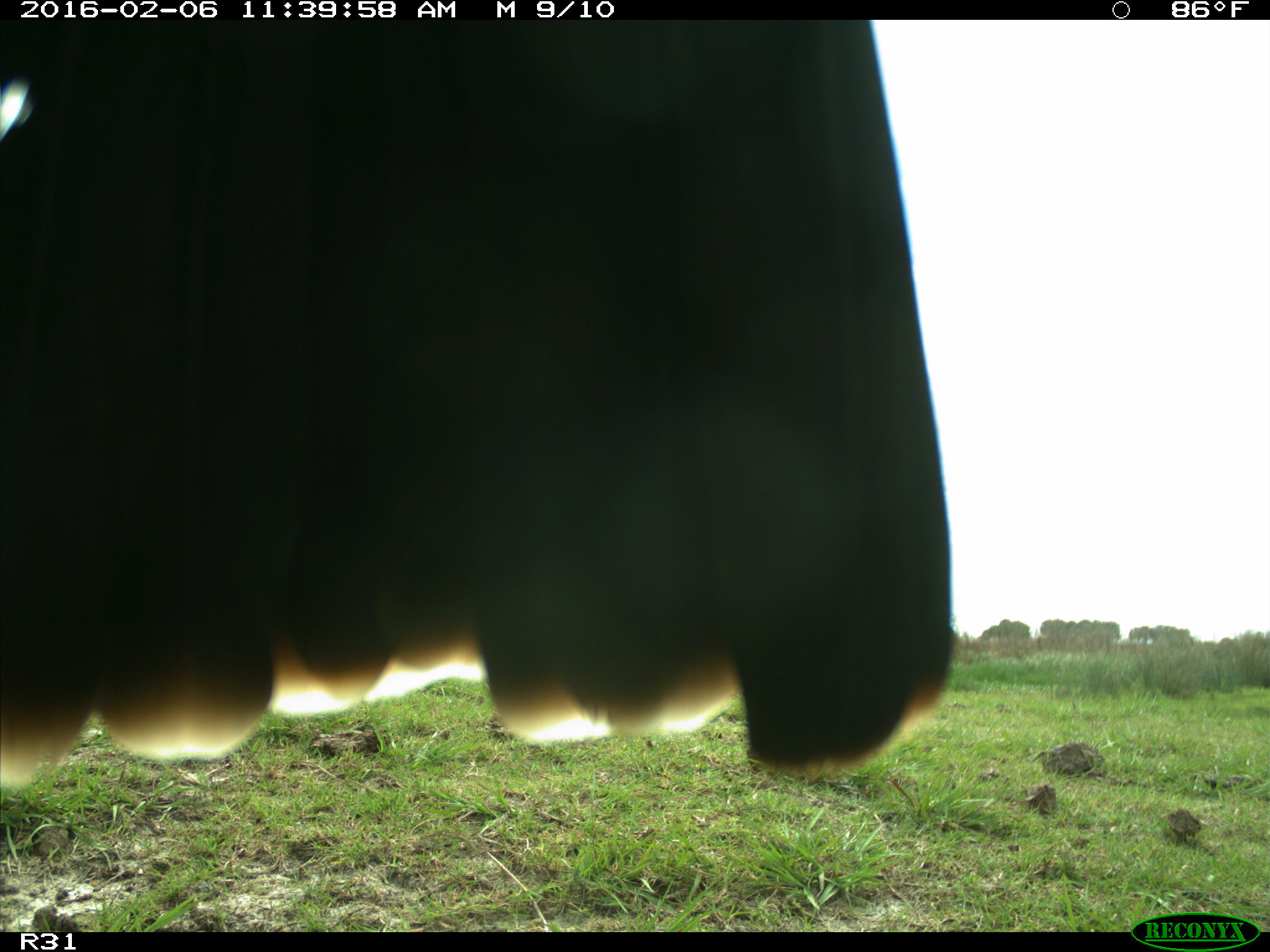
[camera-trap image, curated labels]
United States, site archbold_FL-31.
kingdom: Animalia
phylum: Chordata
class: Aves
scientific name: Aves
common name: birds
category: unidentified bird